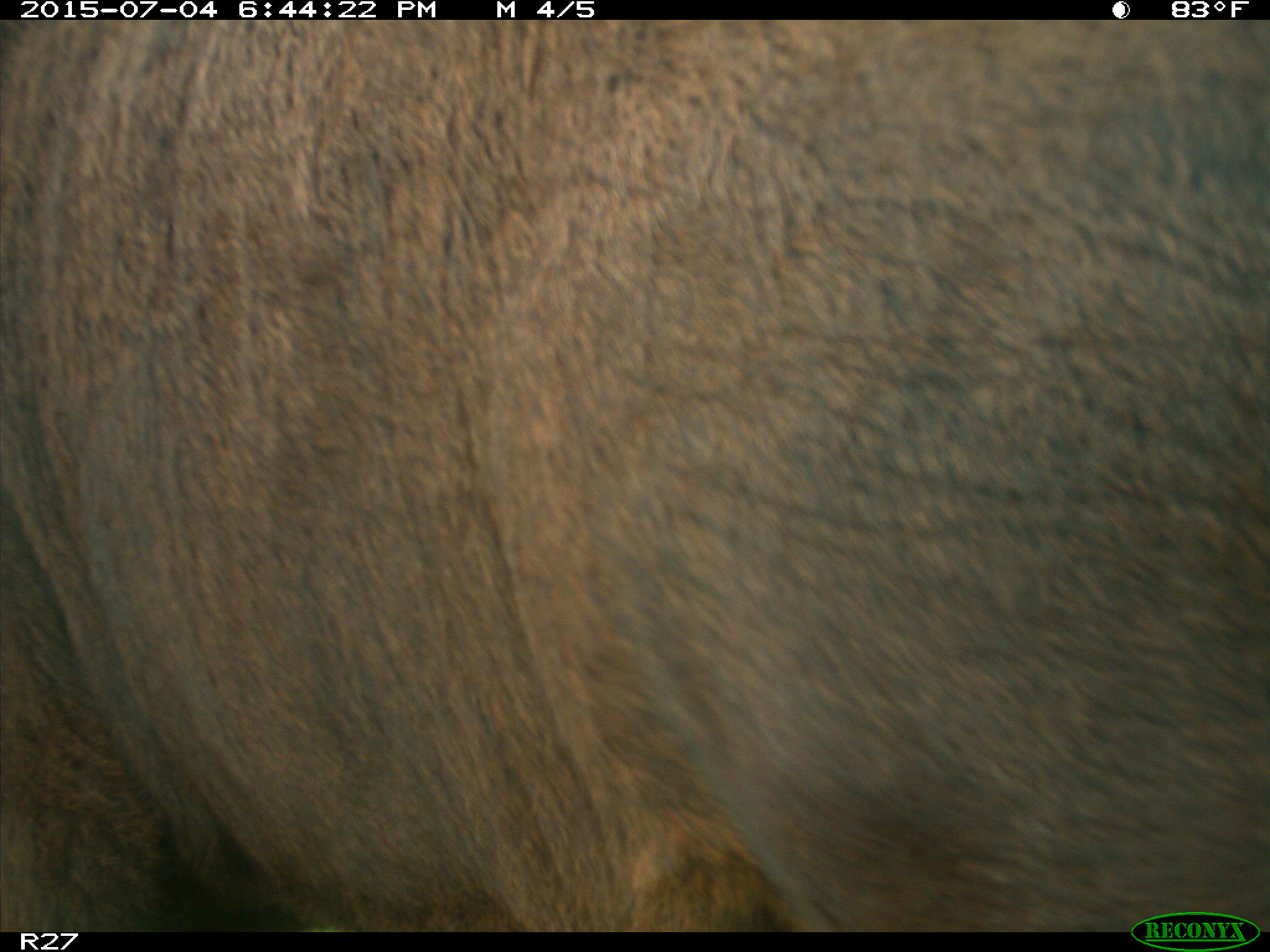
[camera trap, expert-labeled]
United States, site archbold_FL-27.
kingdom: Animalia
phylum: Chordata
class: Mammalia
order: Artiodactyla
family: Bovidae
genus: Bos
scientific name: Bos taurus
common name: domestic cow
Bos taurus (domestic cow).